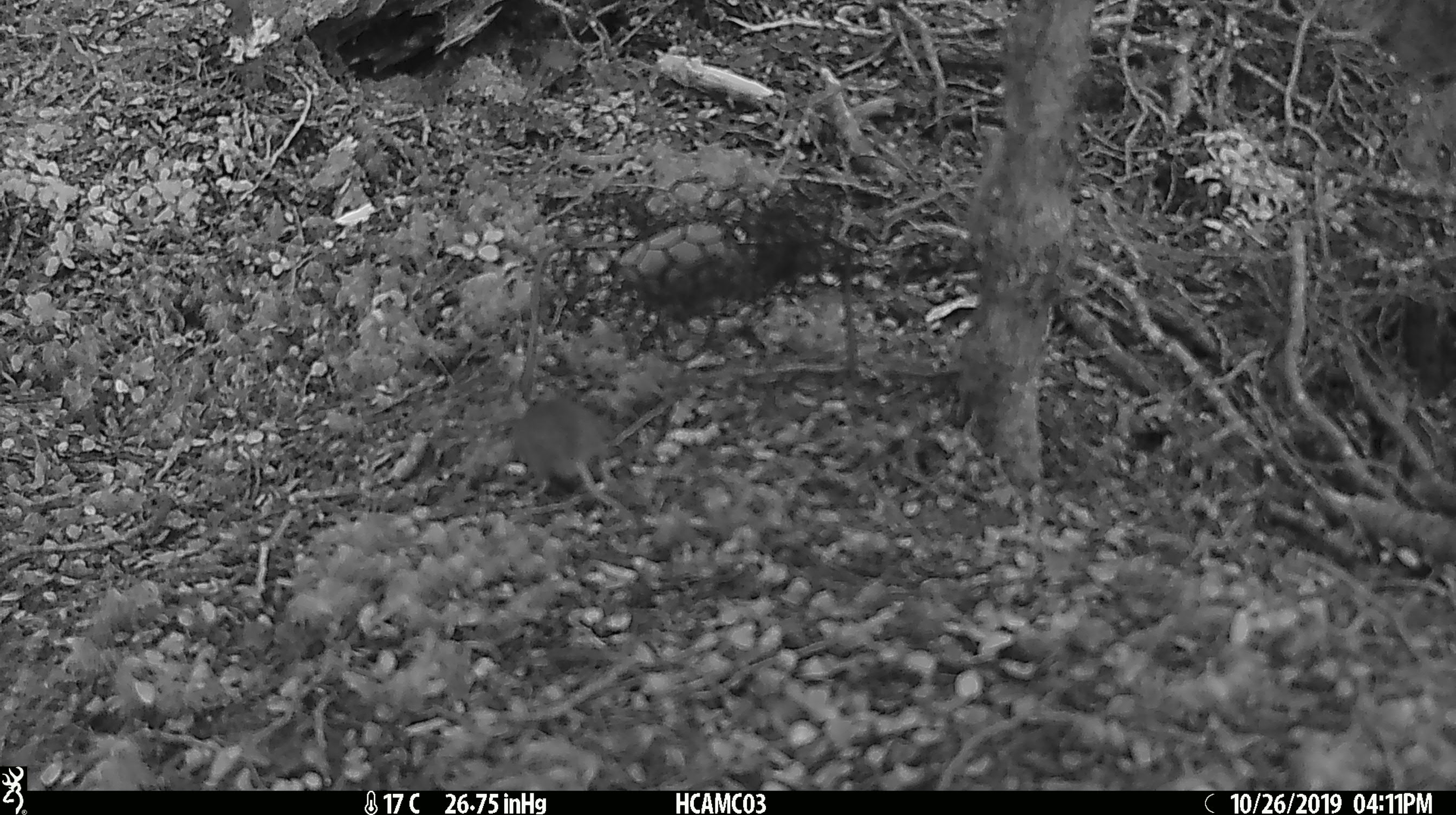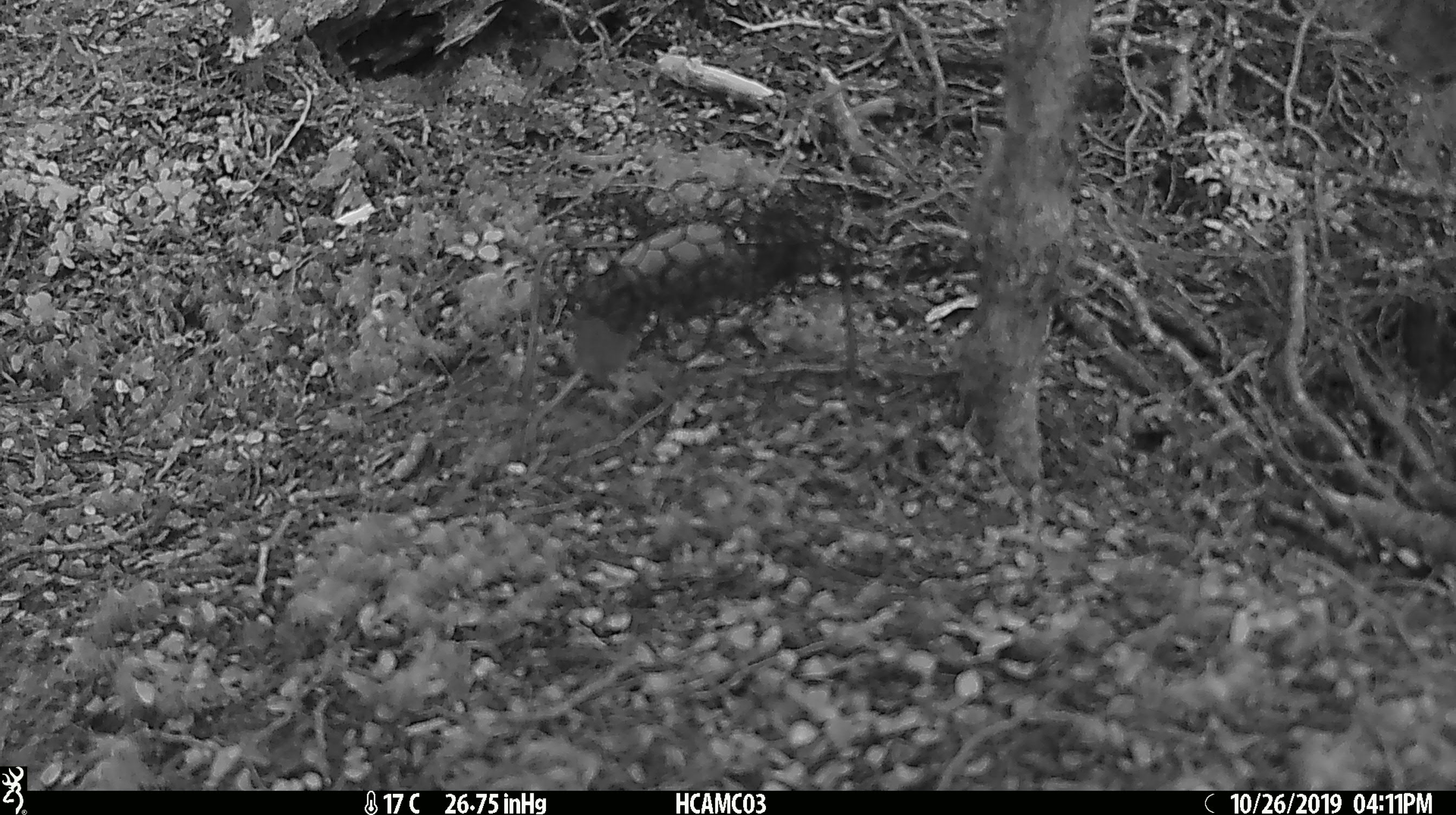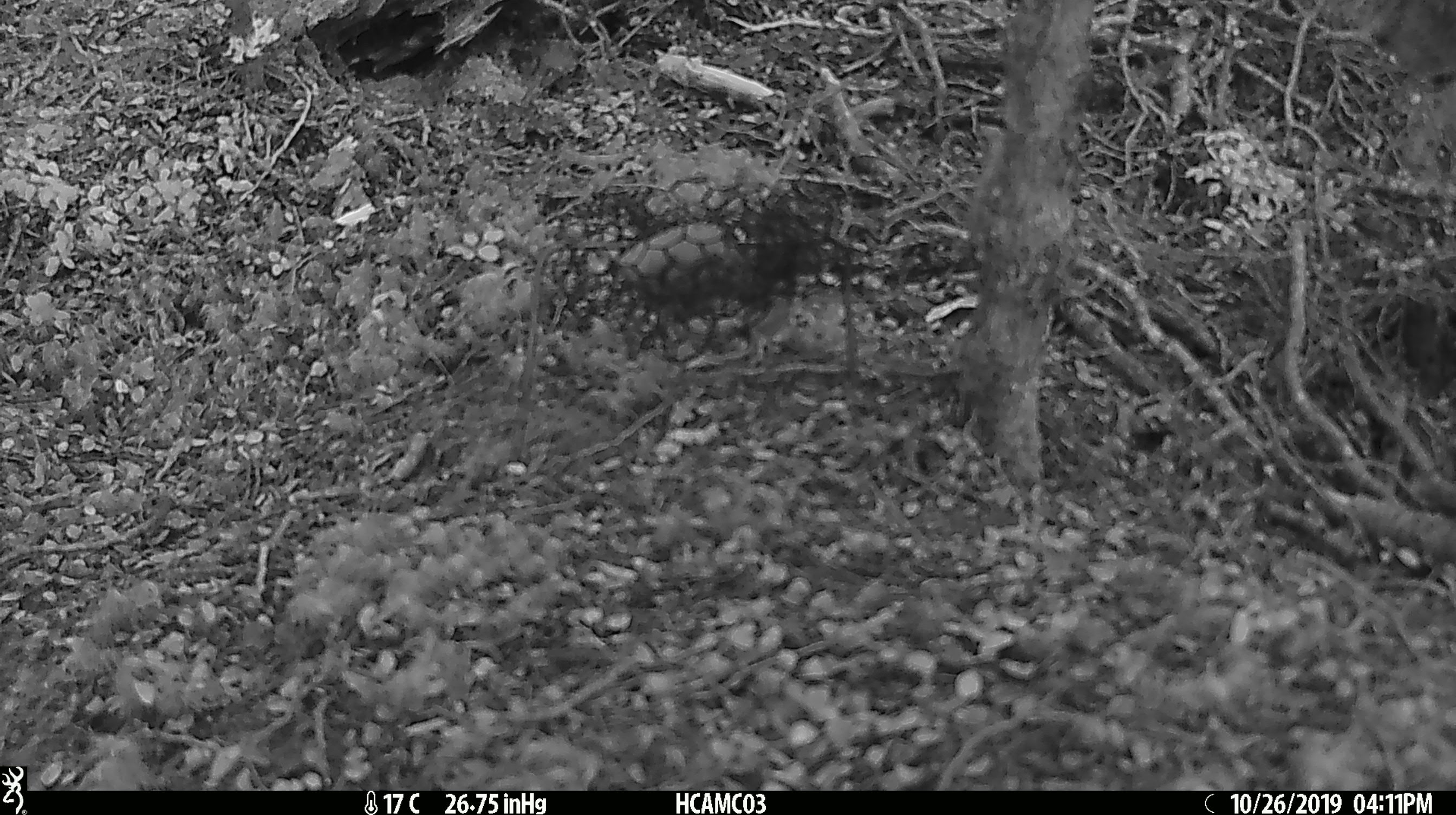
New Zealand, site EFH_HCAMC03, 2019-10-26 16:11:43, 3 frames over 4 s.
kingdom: Animalia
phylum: Chordata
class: Mammalia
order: Rodentia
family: Muridae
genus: Mus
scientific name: Mus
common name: mouse